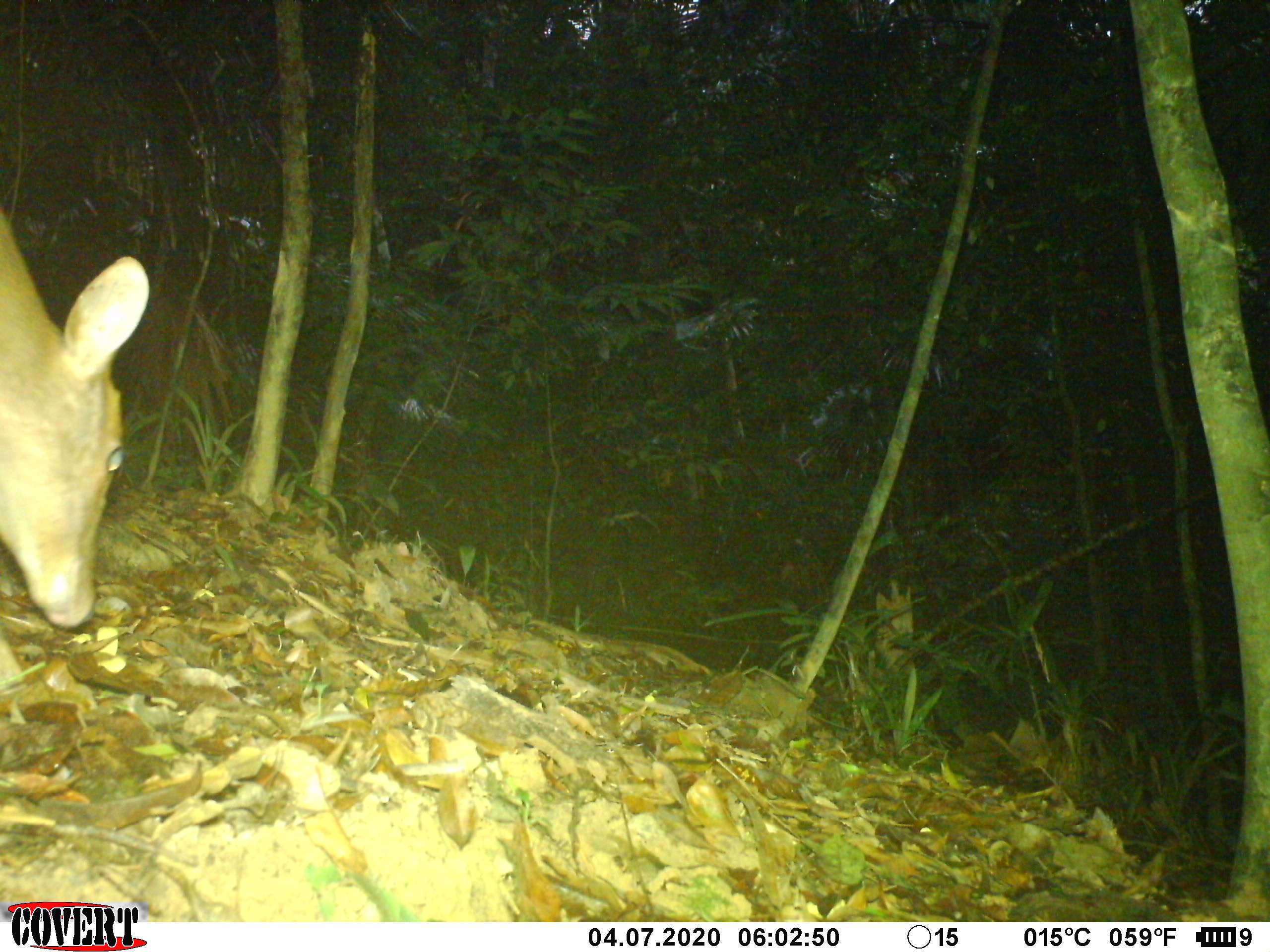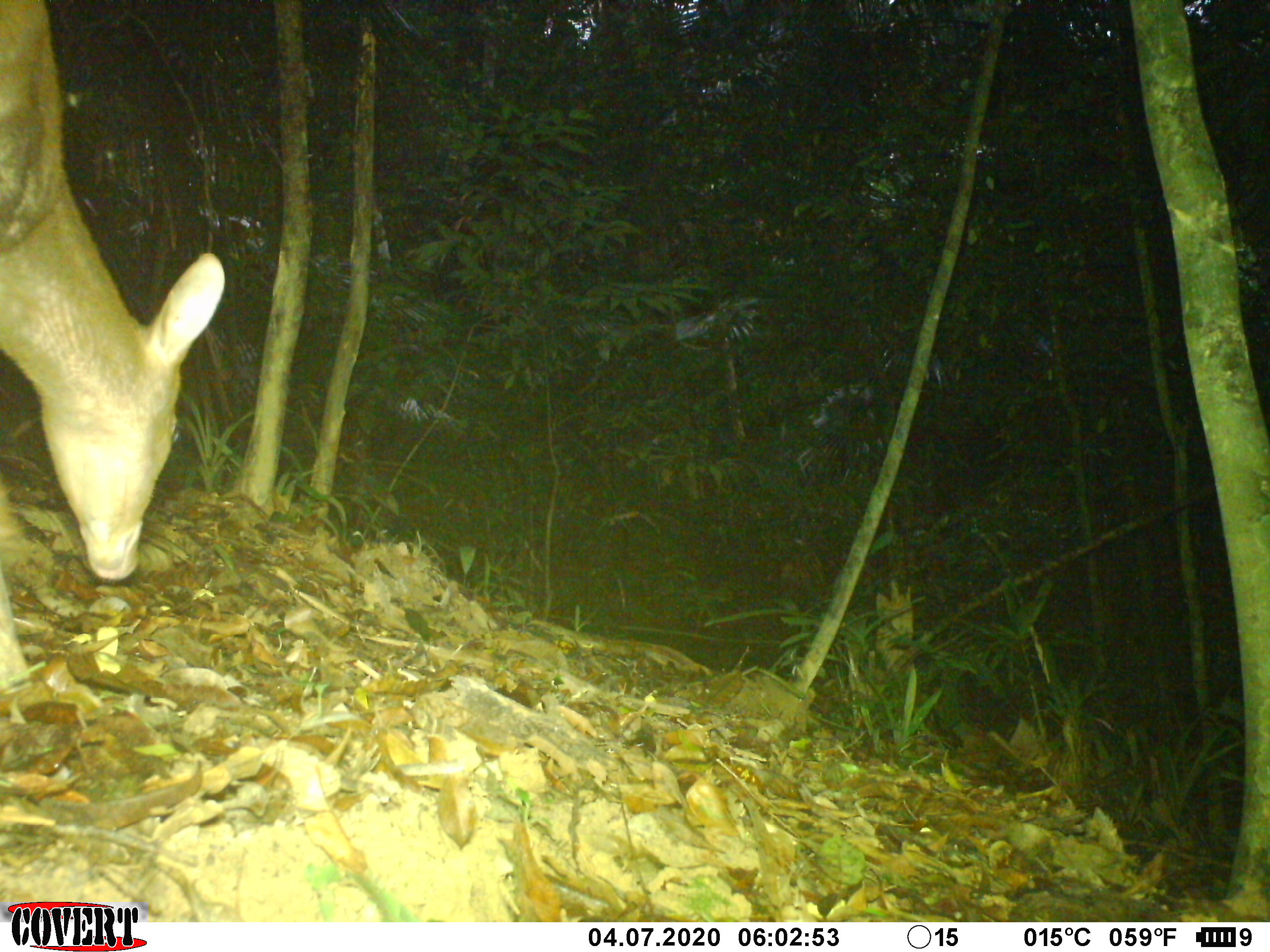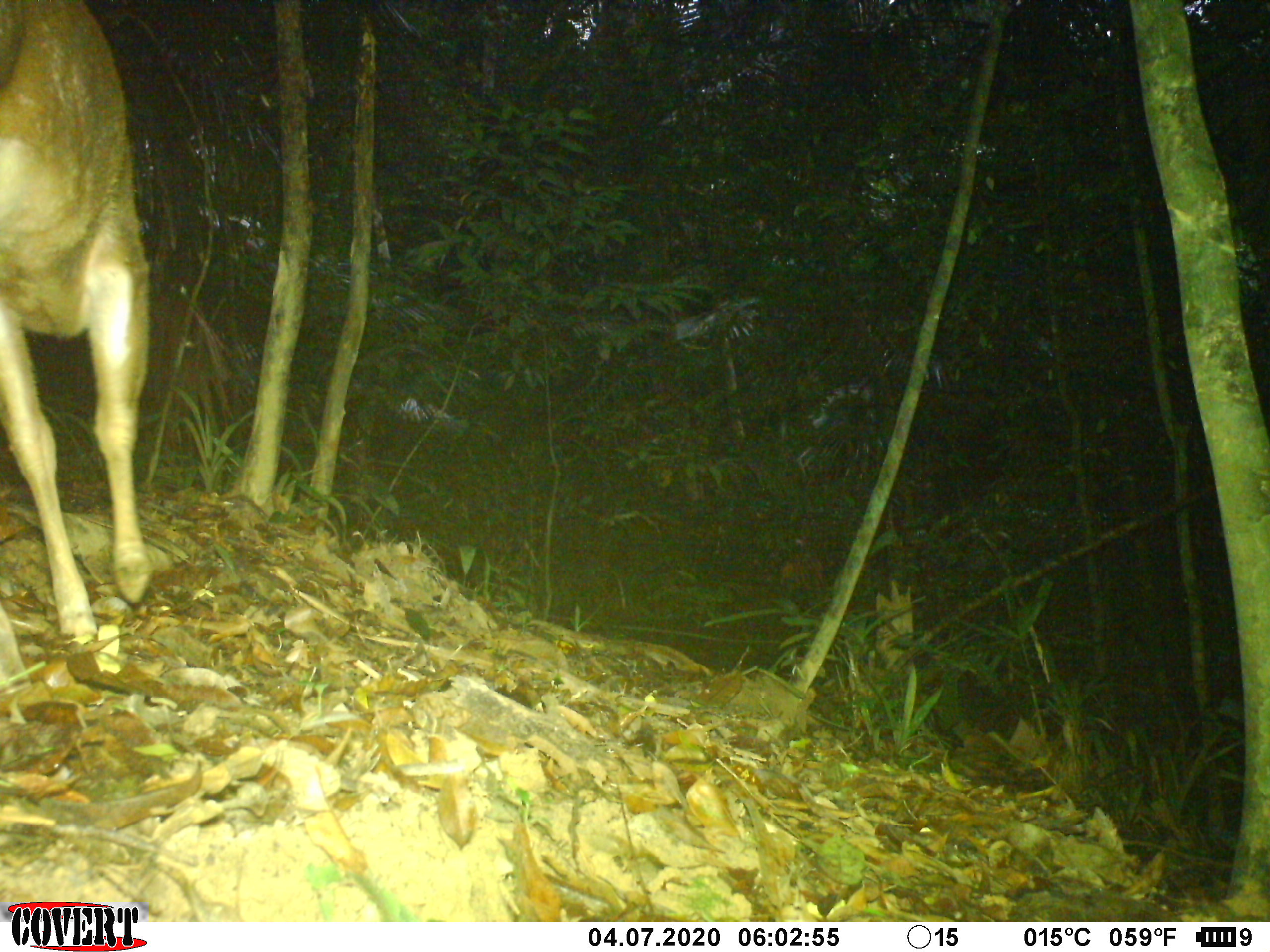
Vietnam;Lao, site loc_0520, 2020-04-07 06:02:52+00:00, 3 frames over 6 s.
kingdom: Animalia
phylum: Chordata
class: Mammalia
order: Artiodactyla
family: Cervidae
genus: Muntiacus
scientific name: Muntiacus vuquangensis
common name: large-antlered muntjac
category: large antlered muntjac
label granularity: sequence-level